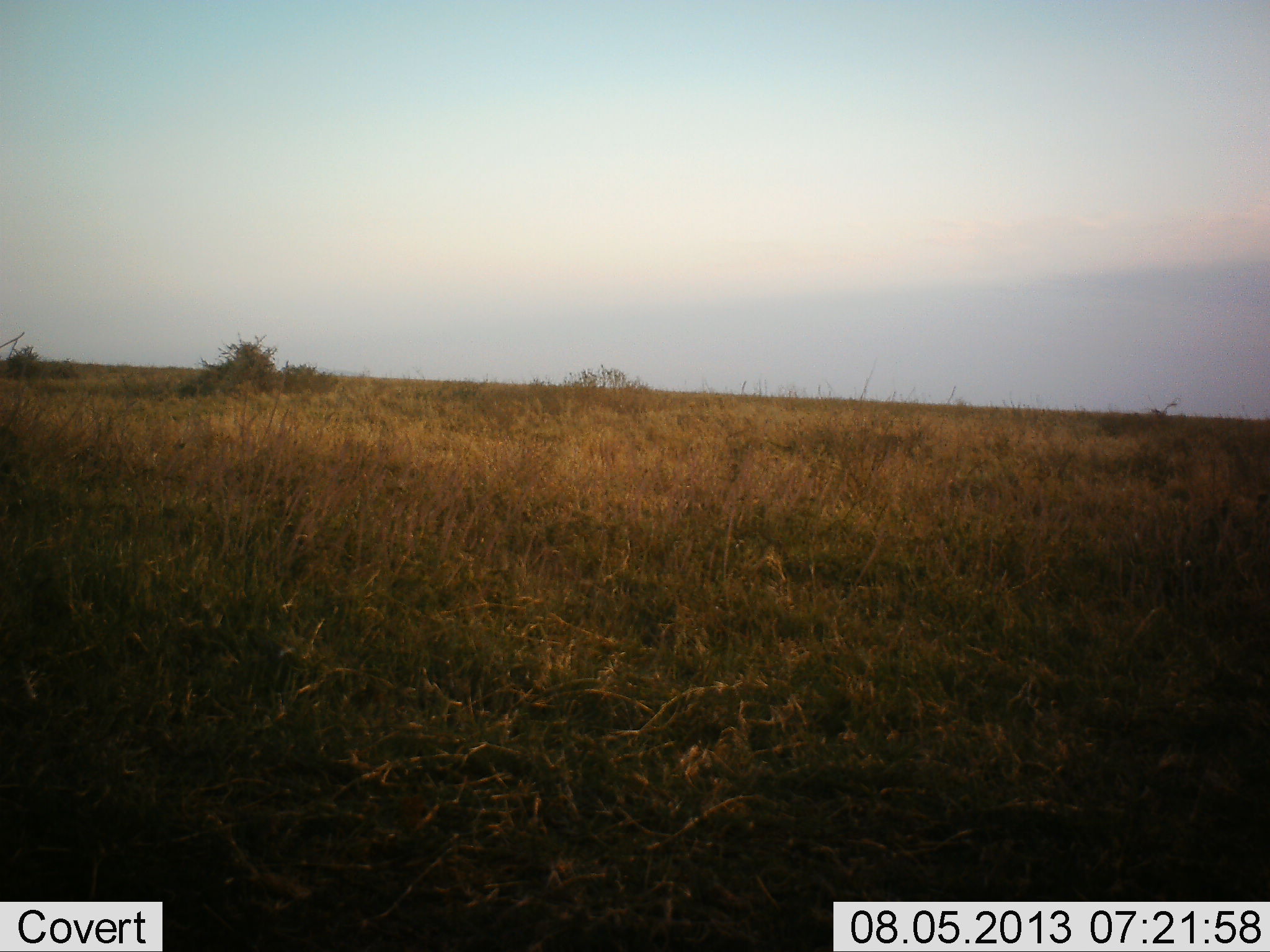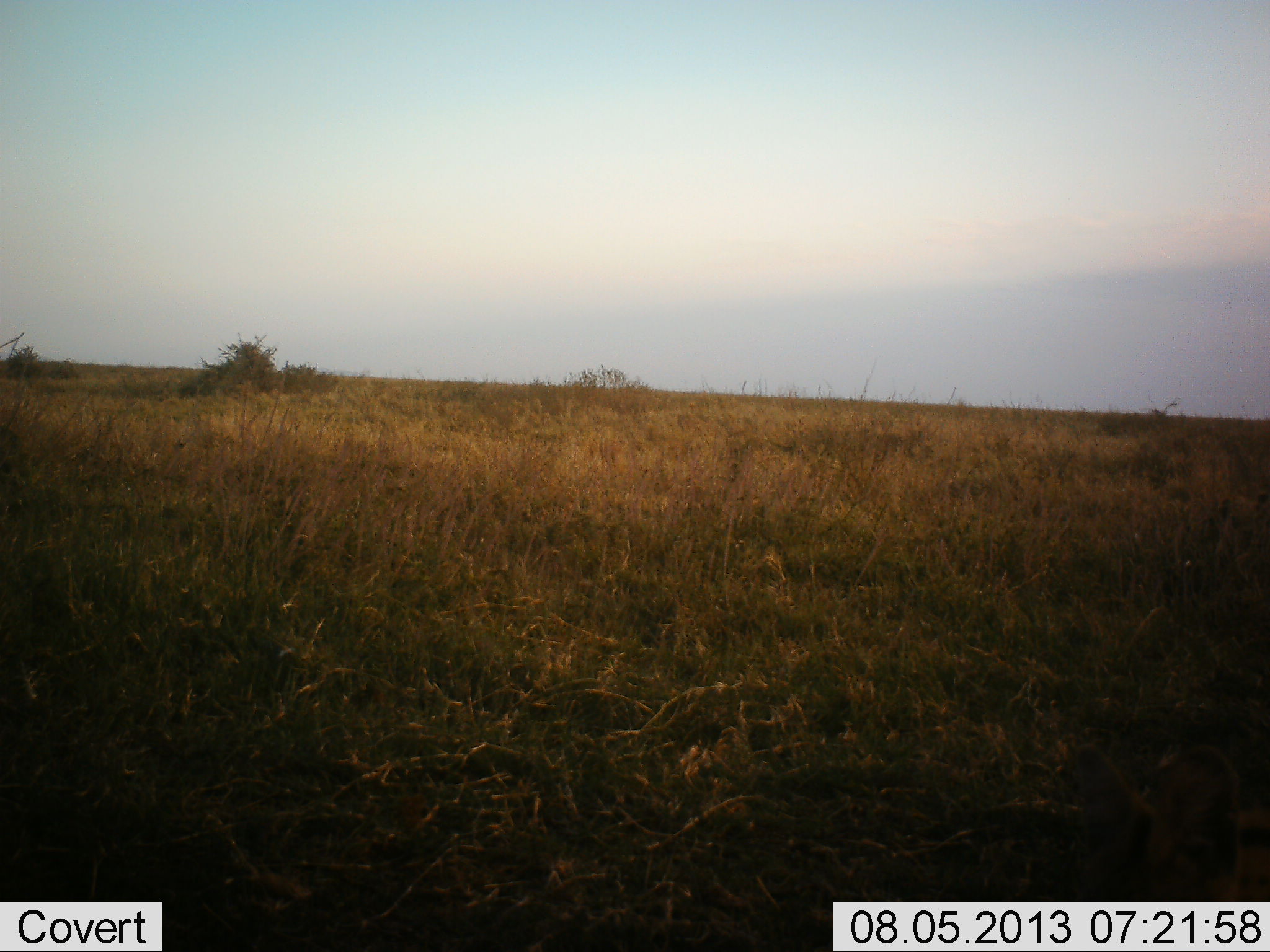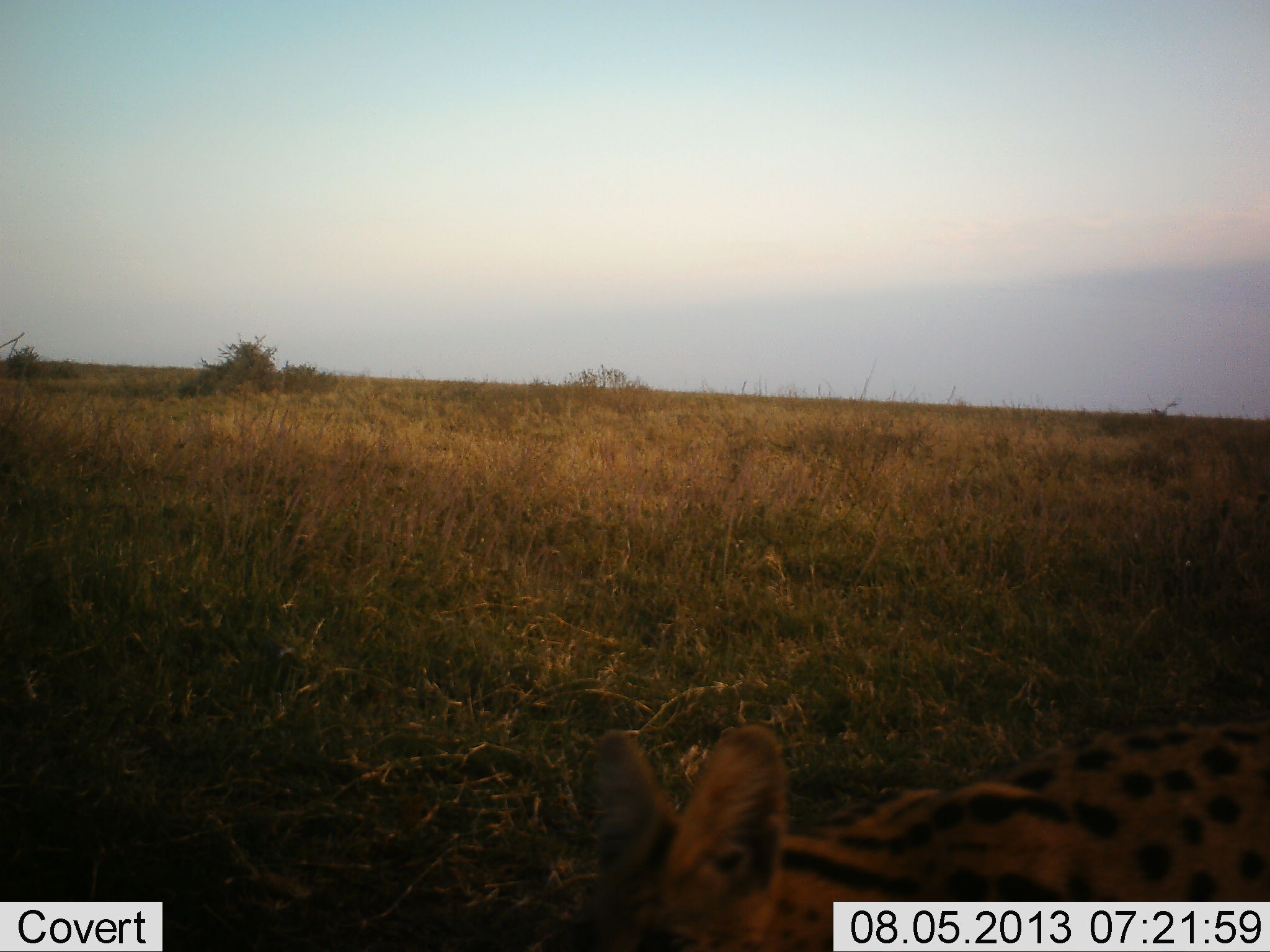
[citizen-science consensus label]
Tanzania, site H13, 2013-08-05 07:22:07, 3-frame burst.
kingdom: Animalia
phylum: Chordata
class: Mammalia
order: Carnivora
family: Felidae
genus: Leptailurus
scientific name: Leptailurus serval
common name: serval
Serval (Leptailurus serval), count 1. Behavior (volunteer vote fractions): standing 0%, resting 0%, moving 100%, interacting 0%. Young present (vote fraction): 0%. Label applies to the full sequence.